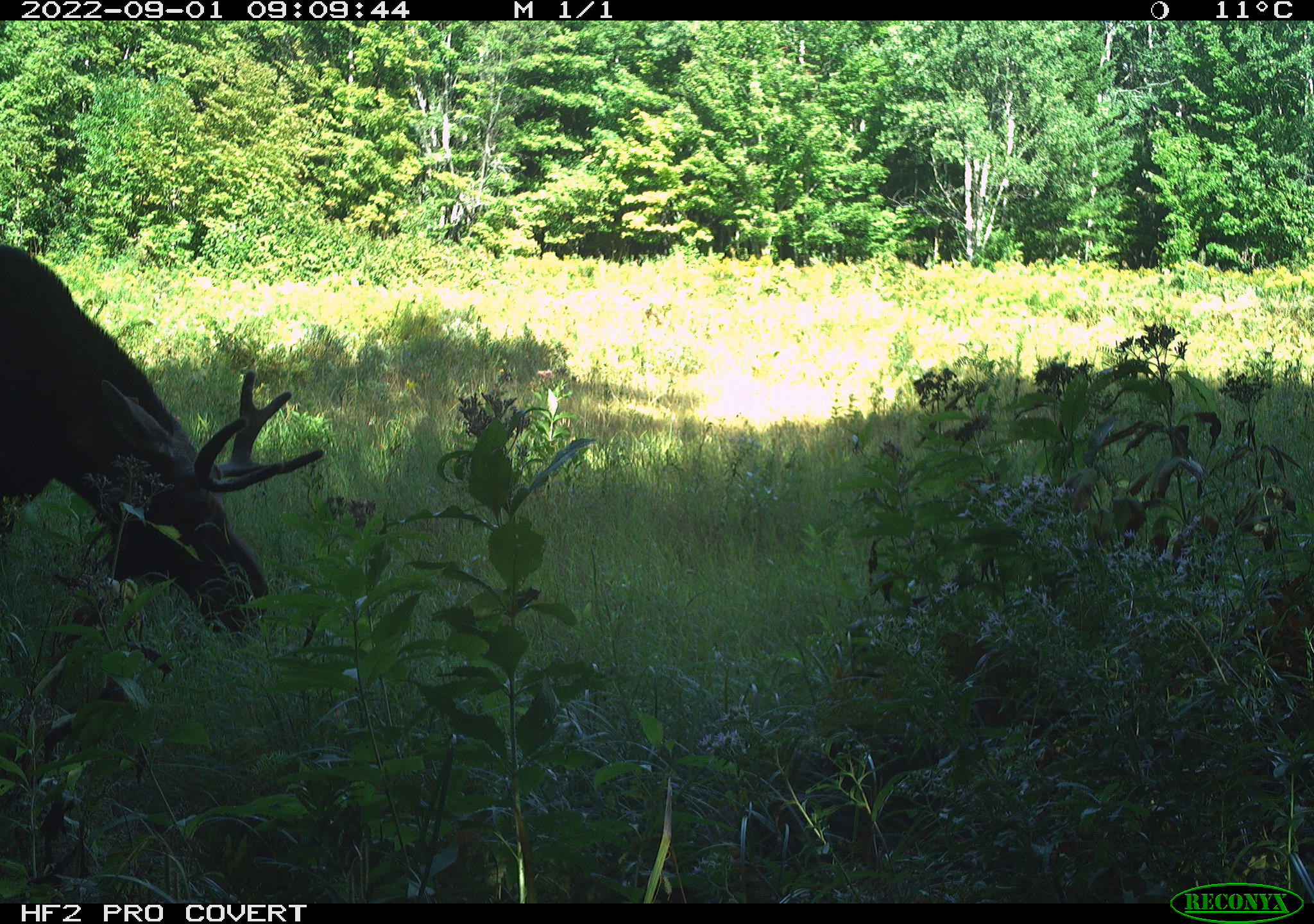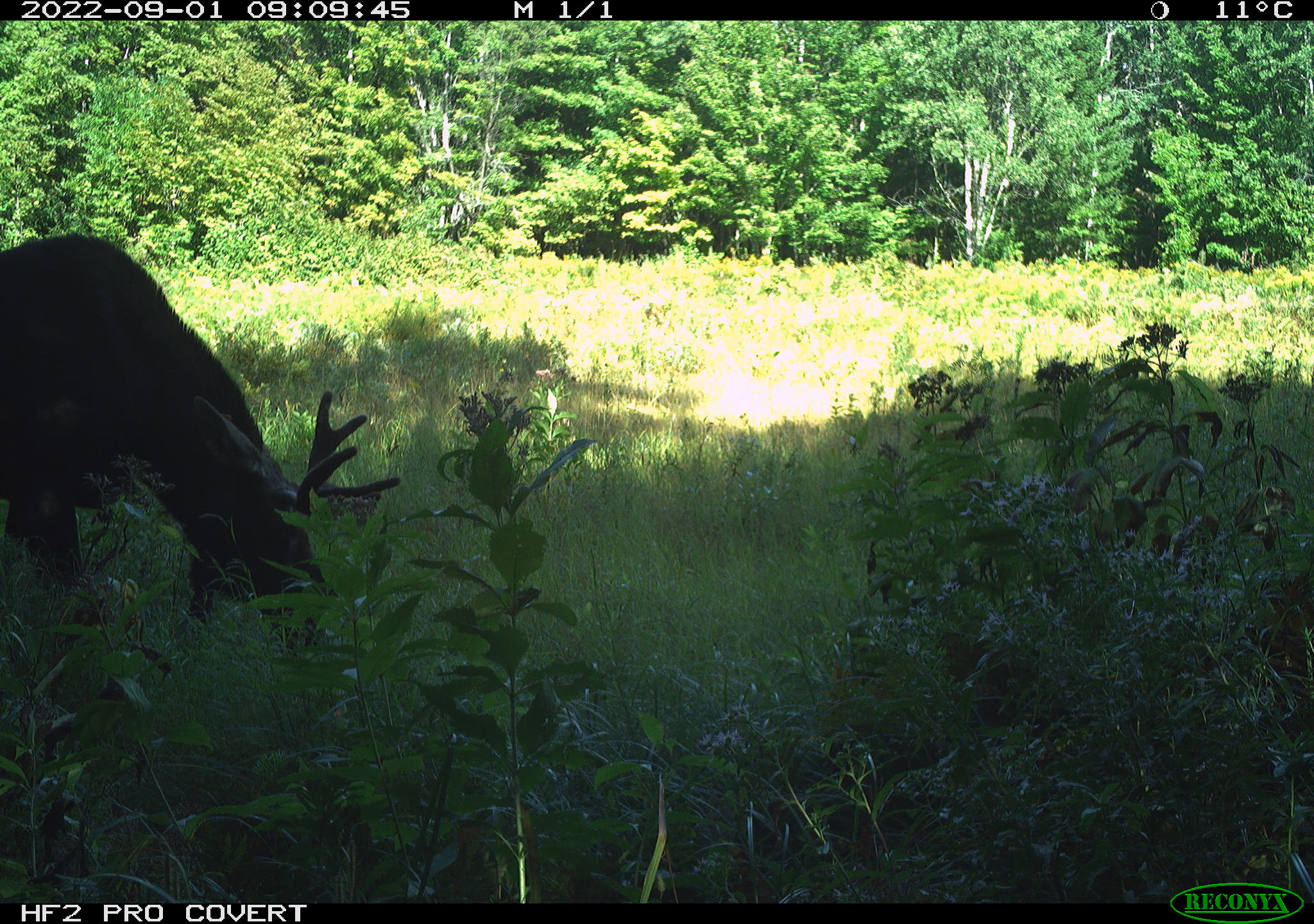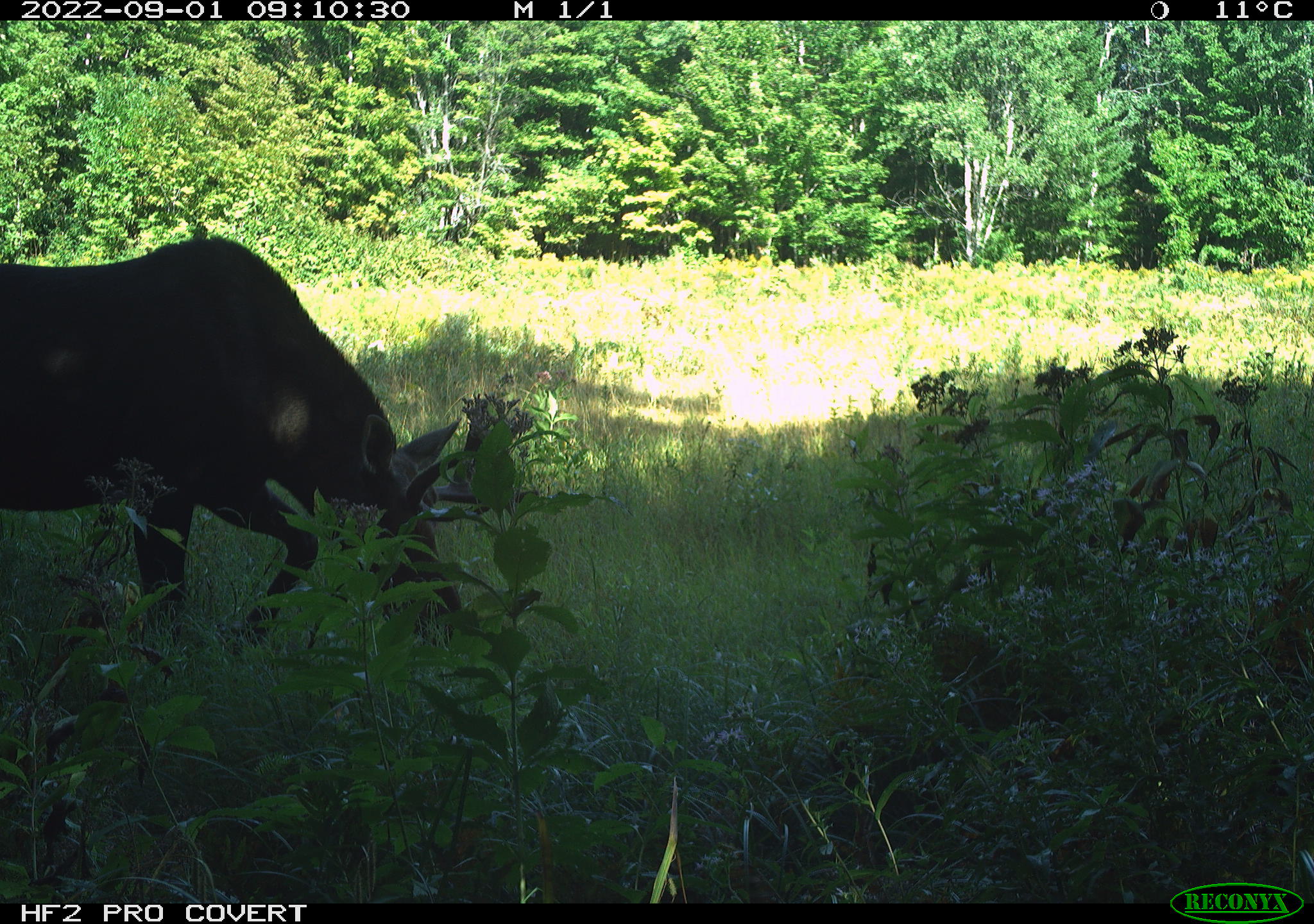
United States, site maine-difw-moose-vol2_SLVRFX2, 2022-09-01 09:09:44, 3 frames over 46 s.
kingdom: Animalia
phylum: Chordata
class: Mammalia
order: Artiodactyla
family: Cervidae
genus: Alces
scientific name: Alces alces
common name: moose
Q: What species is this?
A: Moose (Alces alces).